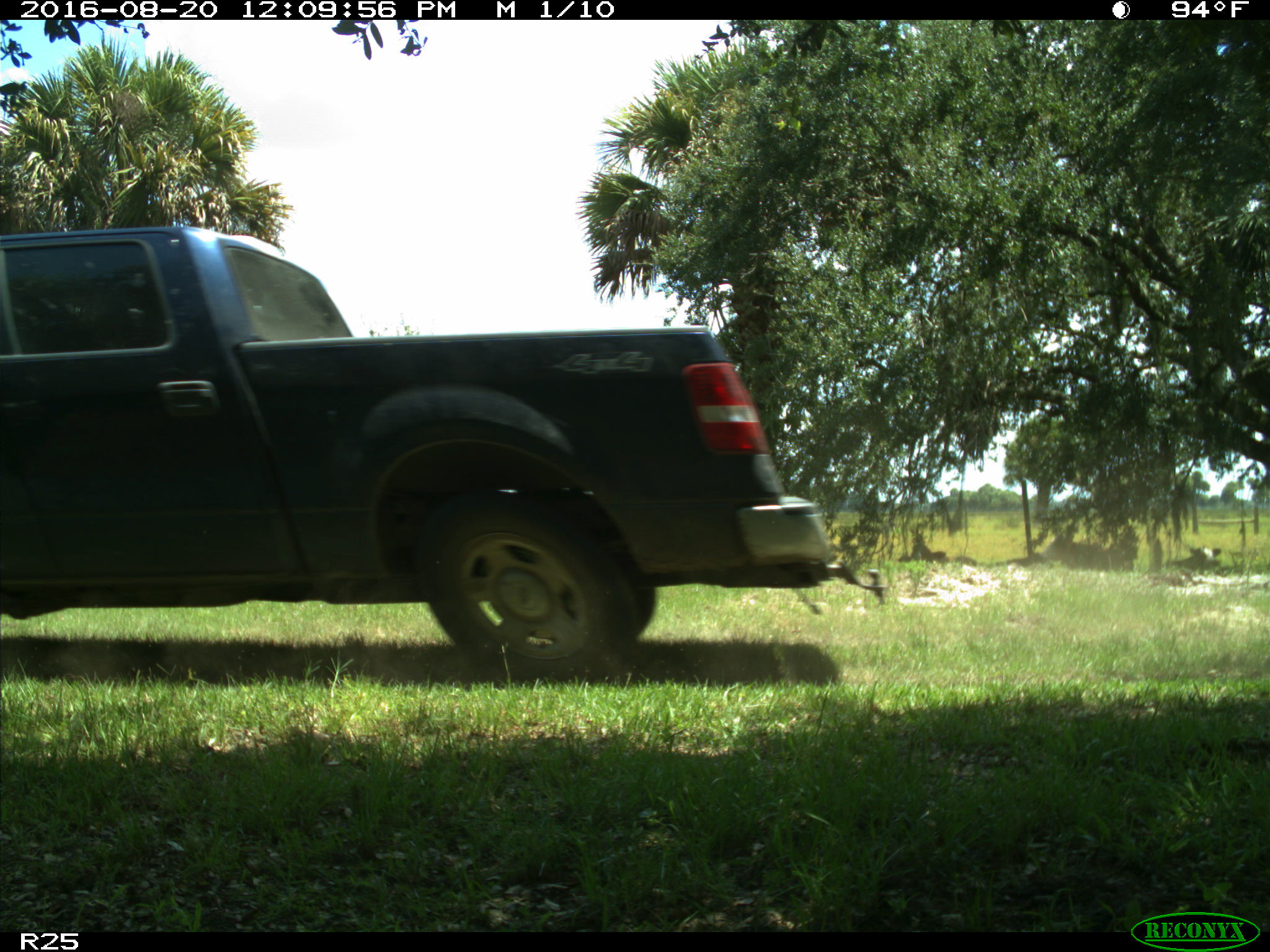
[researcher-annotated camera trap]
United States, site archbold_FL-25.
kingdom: Animalia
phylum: Chordata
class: Mammalia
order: Artiodactyla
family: Bovidae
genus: Bos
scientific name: Bos taurus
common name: domestic cow